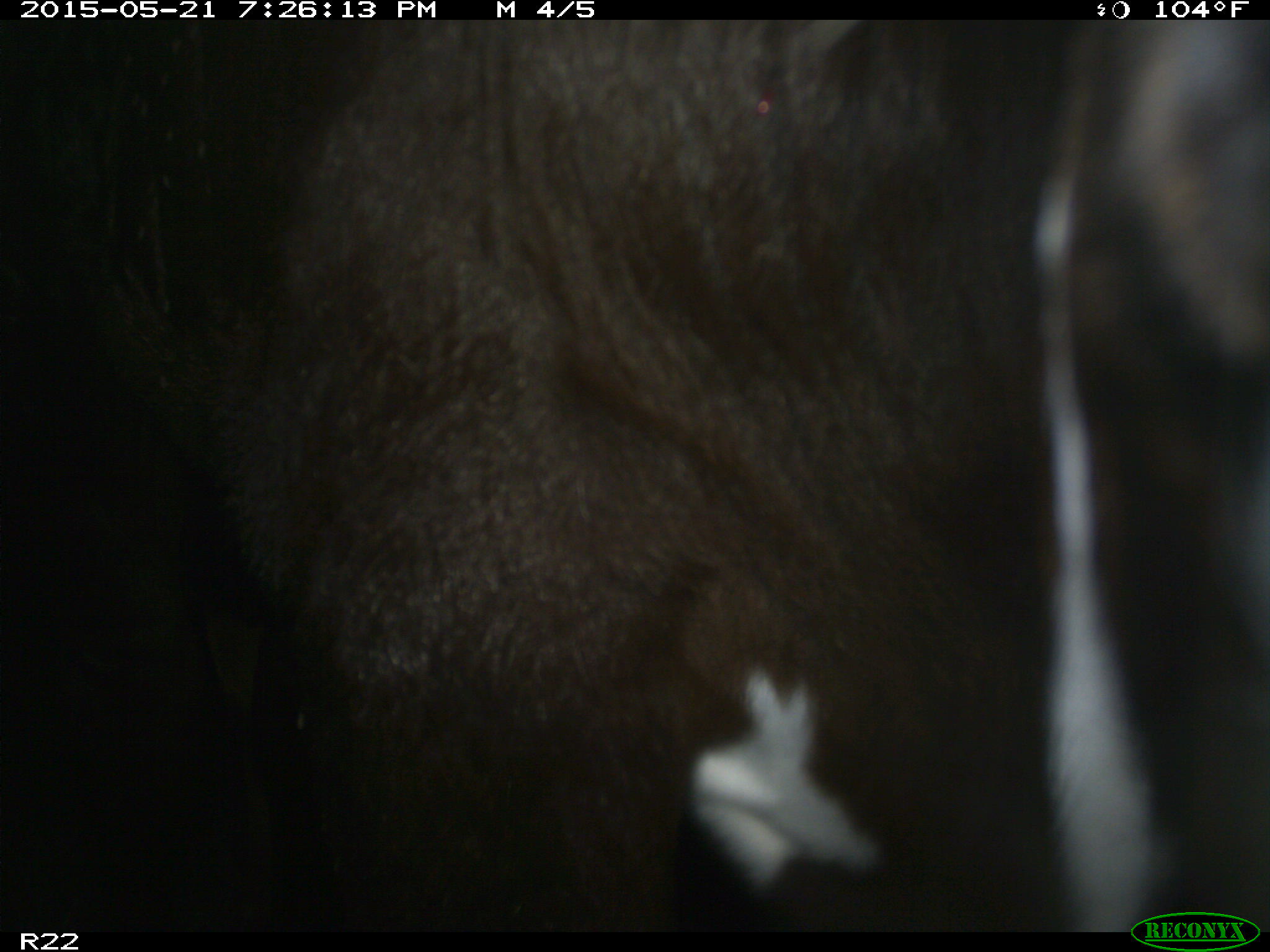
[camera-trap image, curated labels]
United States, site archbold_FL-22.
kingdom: Animalia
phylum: Chordata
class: Mammalia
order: Artiodactyla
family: Bovidae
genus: Bos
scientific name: Bos taurus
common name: domestic cow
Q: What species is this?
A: Bos taurus (domestic cow).